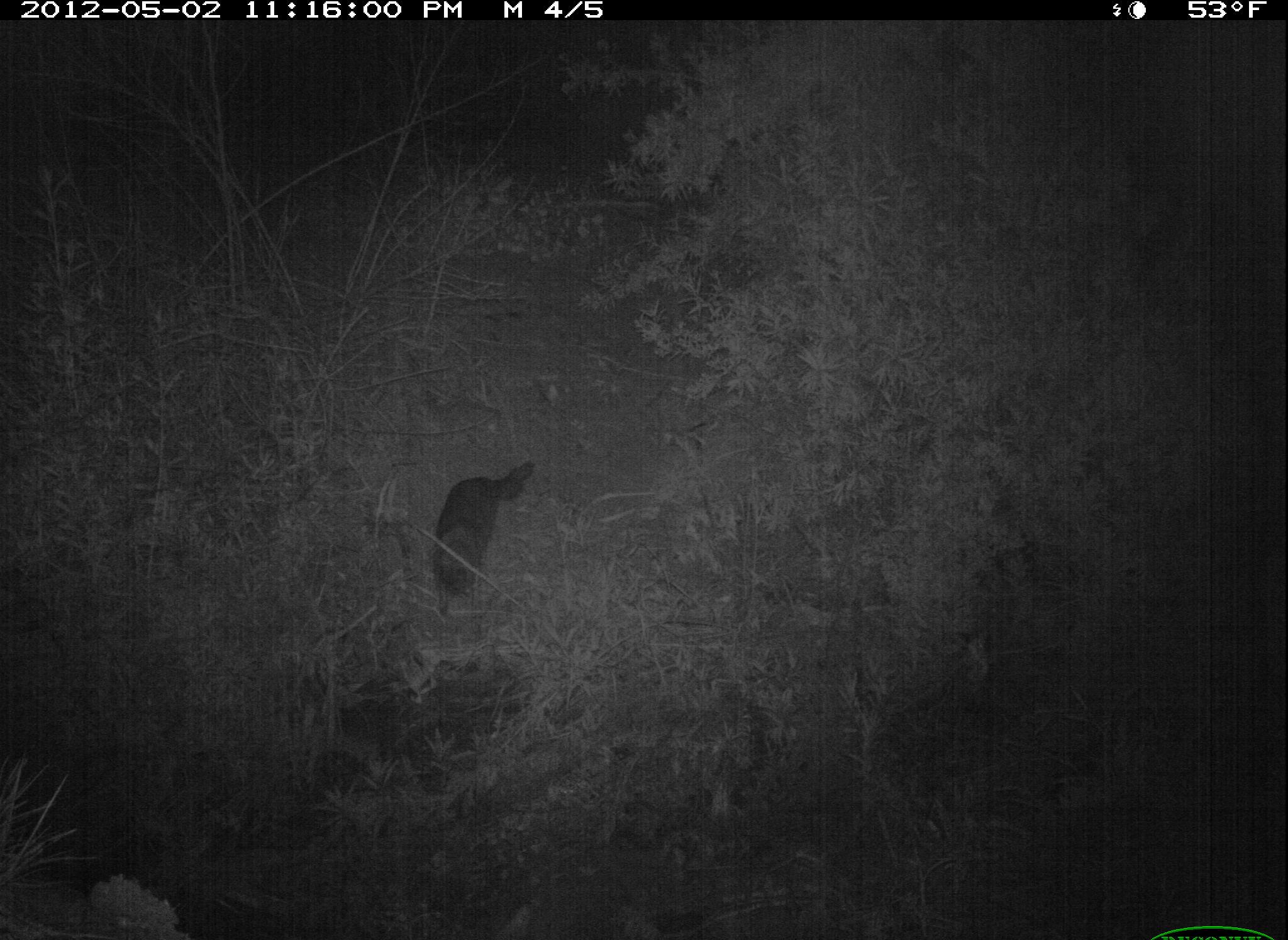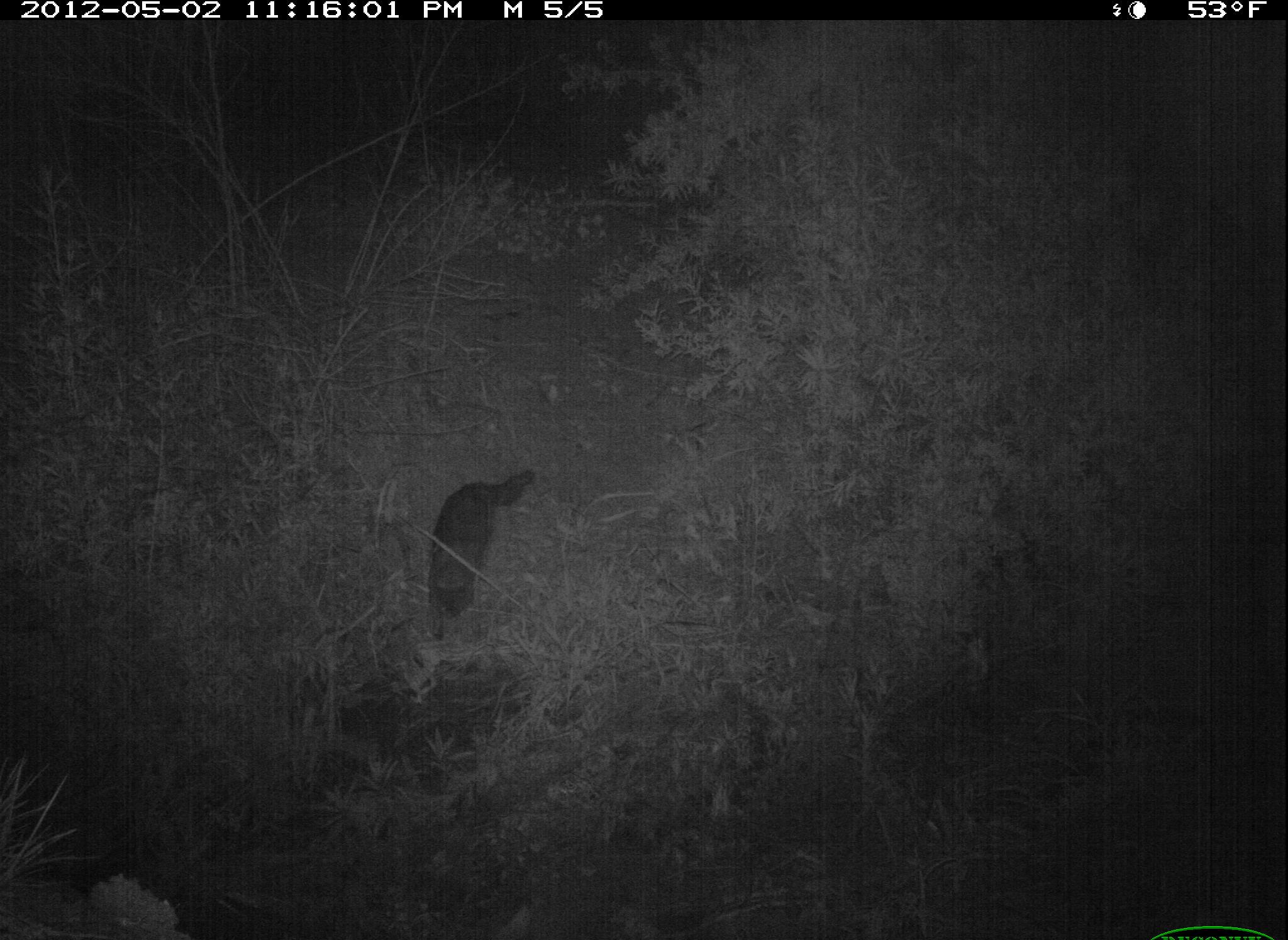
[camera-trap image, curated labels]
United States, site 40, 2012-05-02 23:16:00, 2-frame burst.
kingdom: Animalia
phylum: Chordata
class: Mammalia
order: Carnivora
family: Felidae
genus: Felis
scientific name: Felis catus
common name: cat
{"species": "cat (Felis catus)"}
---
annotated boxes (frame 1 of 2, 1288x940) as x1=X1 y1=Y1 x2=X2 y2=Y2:
cat: x1=407 y1=445 x2=549 y2=638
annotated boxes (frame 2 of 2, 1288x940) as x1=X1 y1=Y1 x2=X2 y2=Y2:
cat: x1=419 y1=456 x2=543 y2=635